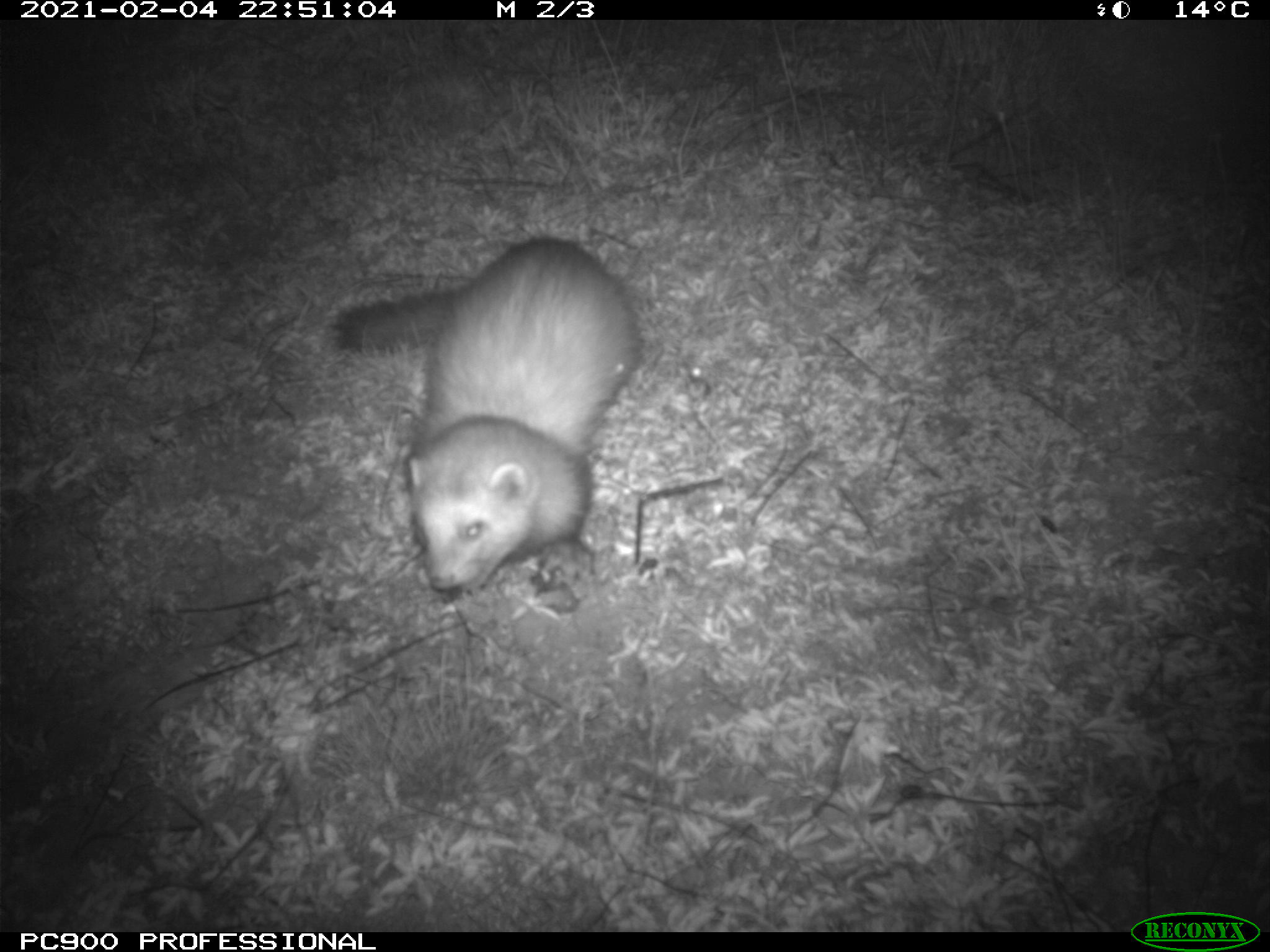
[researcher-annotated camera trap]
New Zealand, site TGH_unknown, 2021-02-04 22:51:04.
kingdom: Animalia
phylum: Chordata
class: Mammalia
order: Carnivora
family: Mustelidae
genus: Mustela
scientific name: Mustela furo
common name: ferret